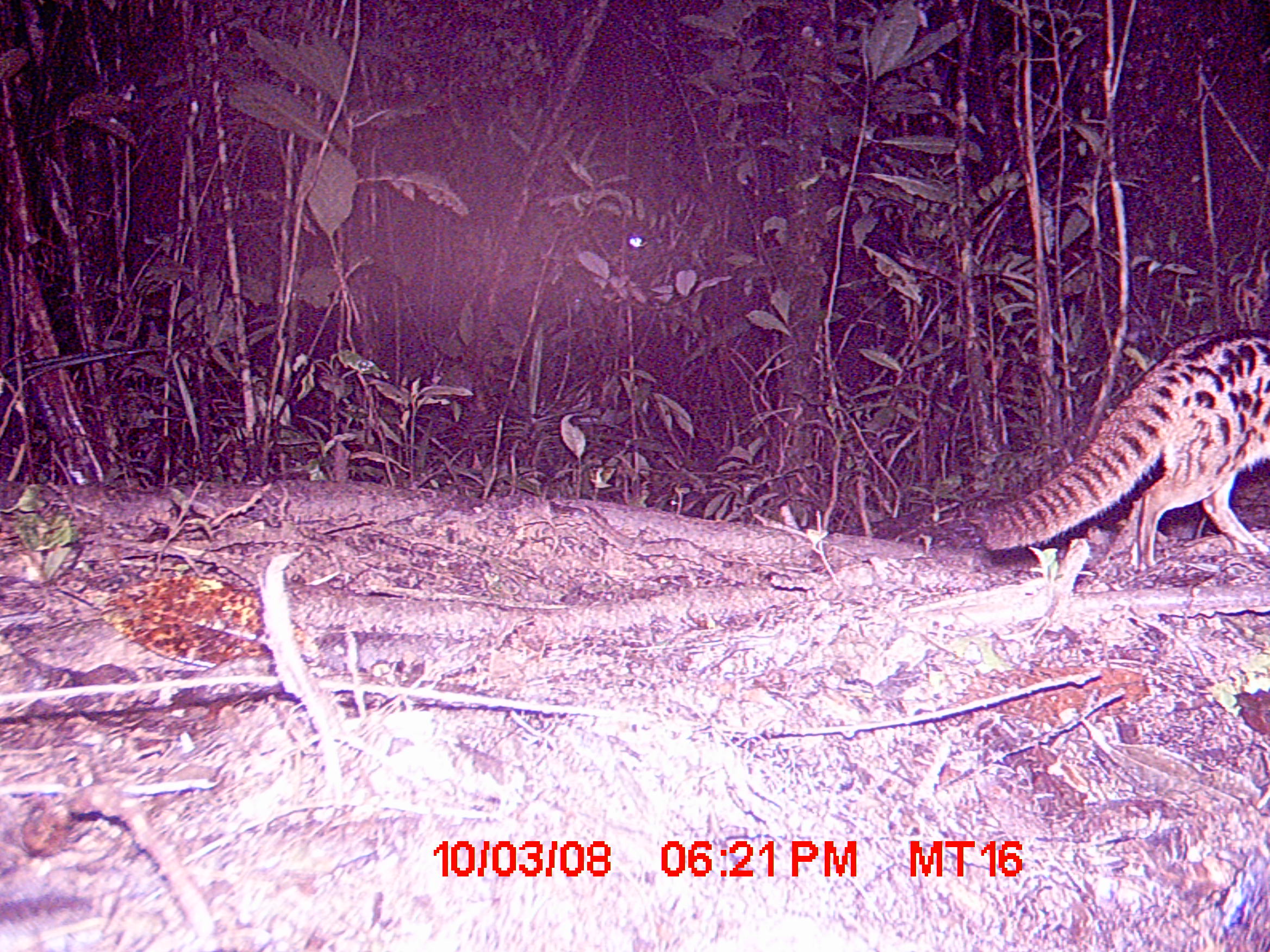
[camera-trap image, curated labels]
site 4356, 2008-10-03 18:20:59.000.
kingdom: Animalia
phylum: Chordata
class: Mammalia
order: Carnivora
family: Eupleridae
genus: Fossa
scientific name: Fossa fossana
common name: fanaloka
Fossa fossana (fanaloka), count 1.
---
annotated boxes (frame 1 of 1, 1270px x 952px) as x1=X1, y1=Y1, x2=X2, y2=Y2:
fossa fossana: x1=971, y1=325, x2=1267, y2=574